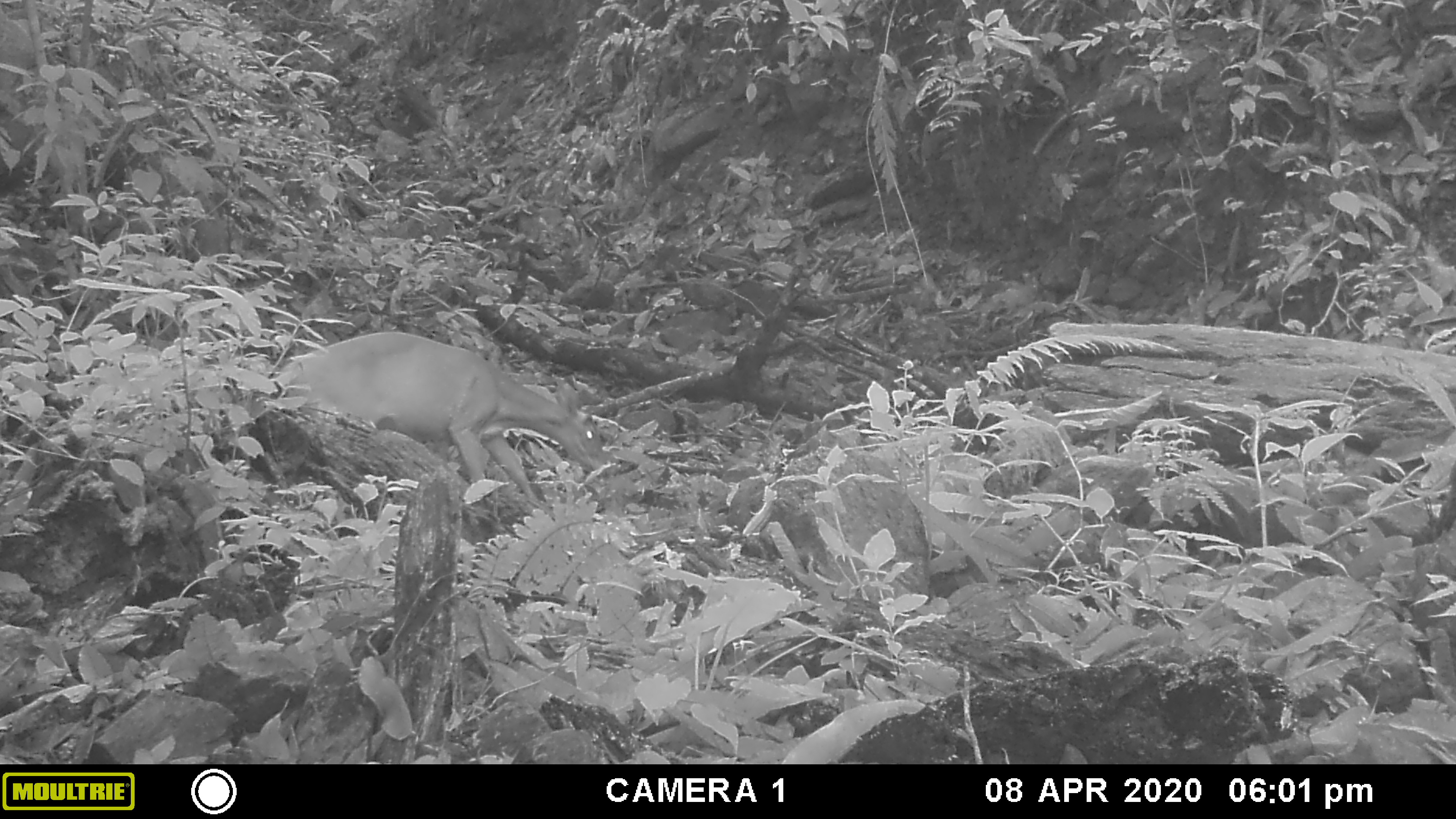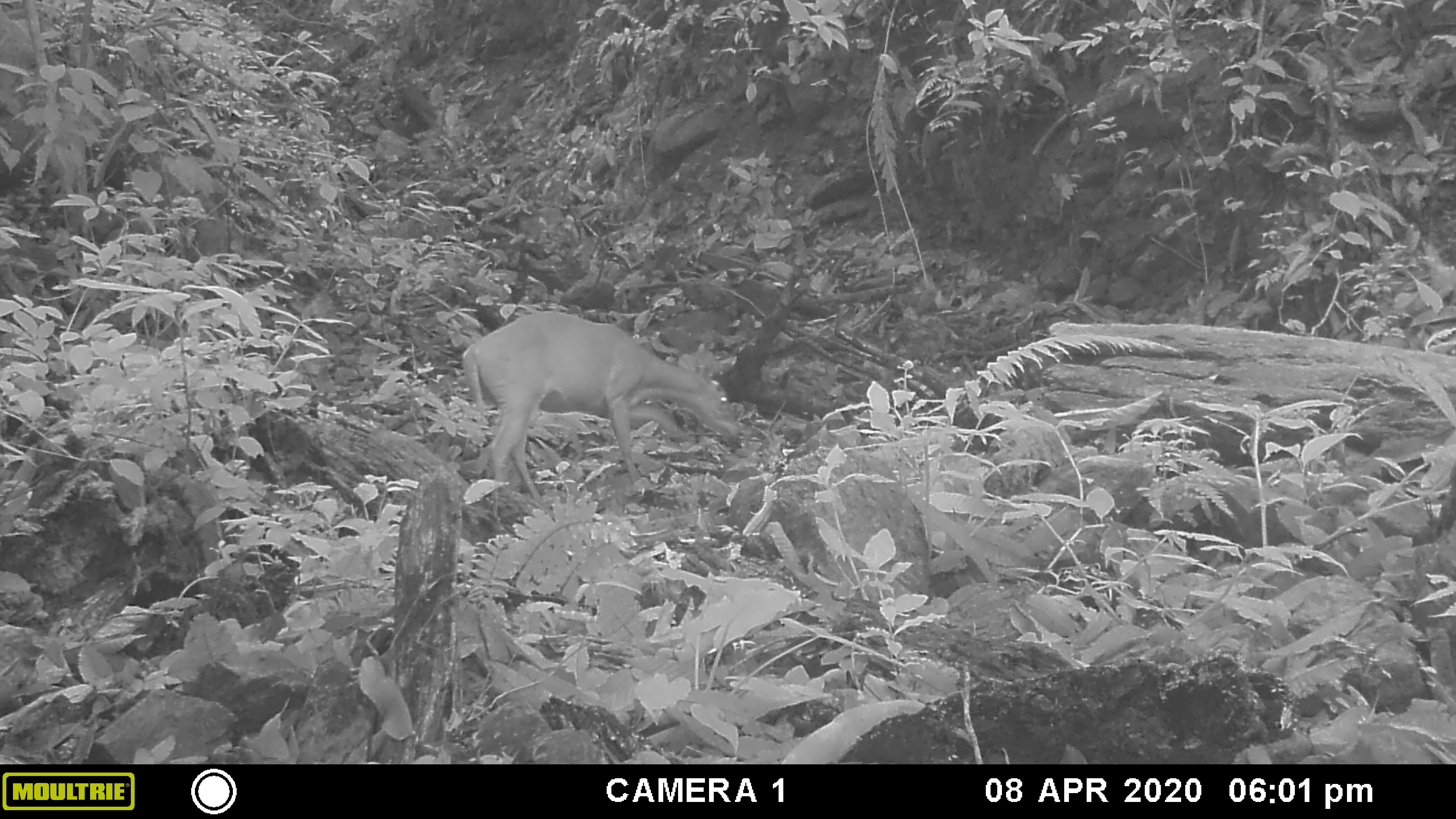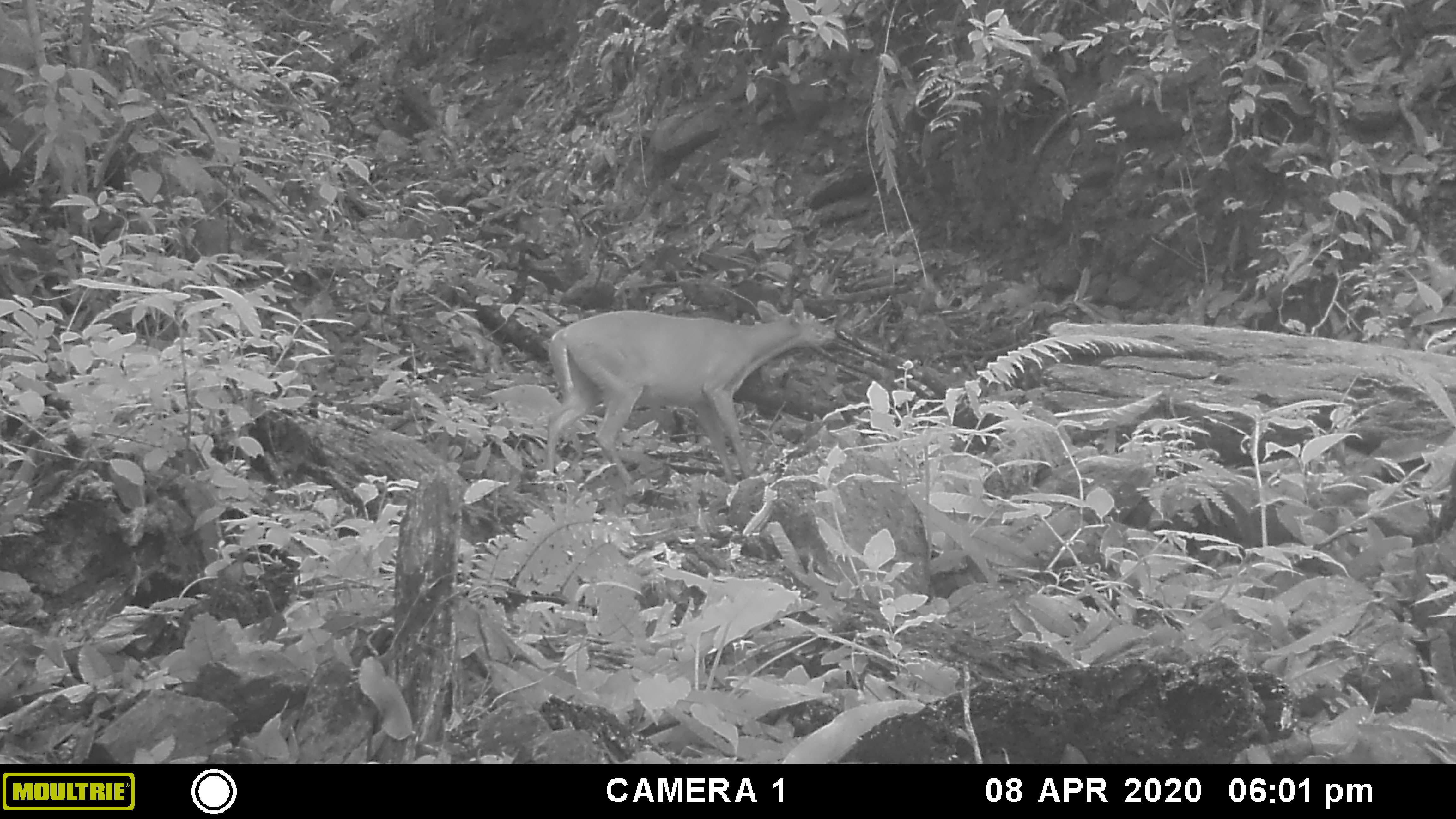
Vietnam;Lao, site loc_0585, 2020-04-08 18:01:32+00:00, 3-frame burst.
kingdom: Animalia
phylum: Chordata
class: Mammalia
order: Artiodactyla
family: Cervidae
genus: Muntiacus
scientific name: Muntiacus muntjak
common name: red muntjac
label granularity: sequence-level